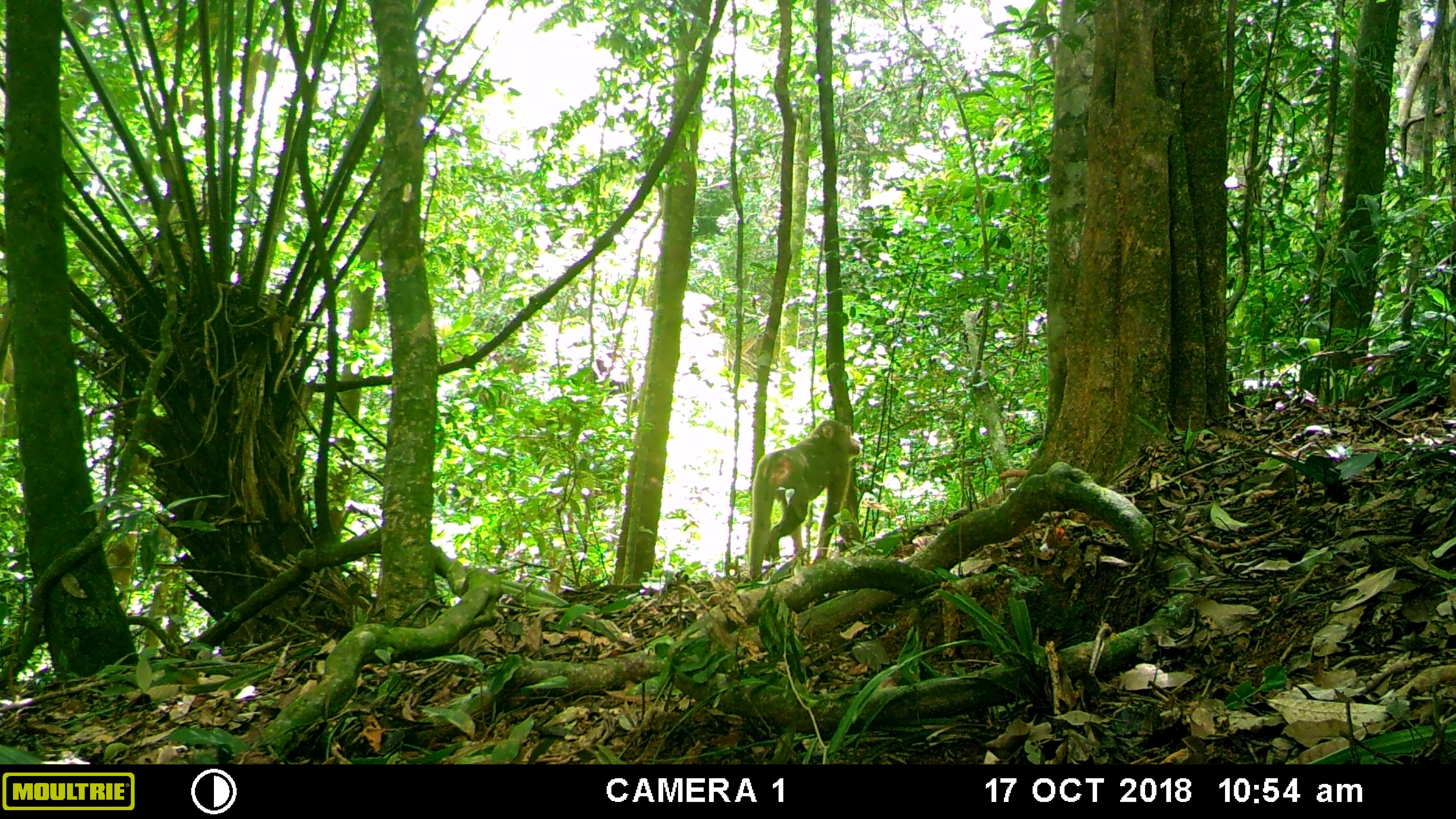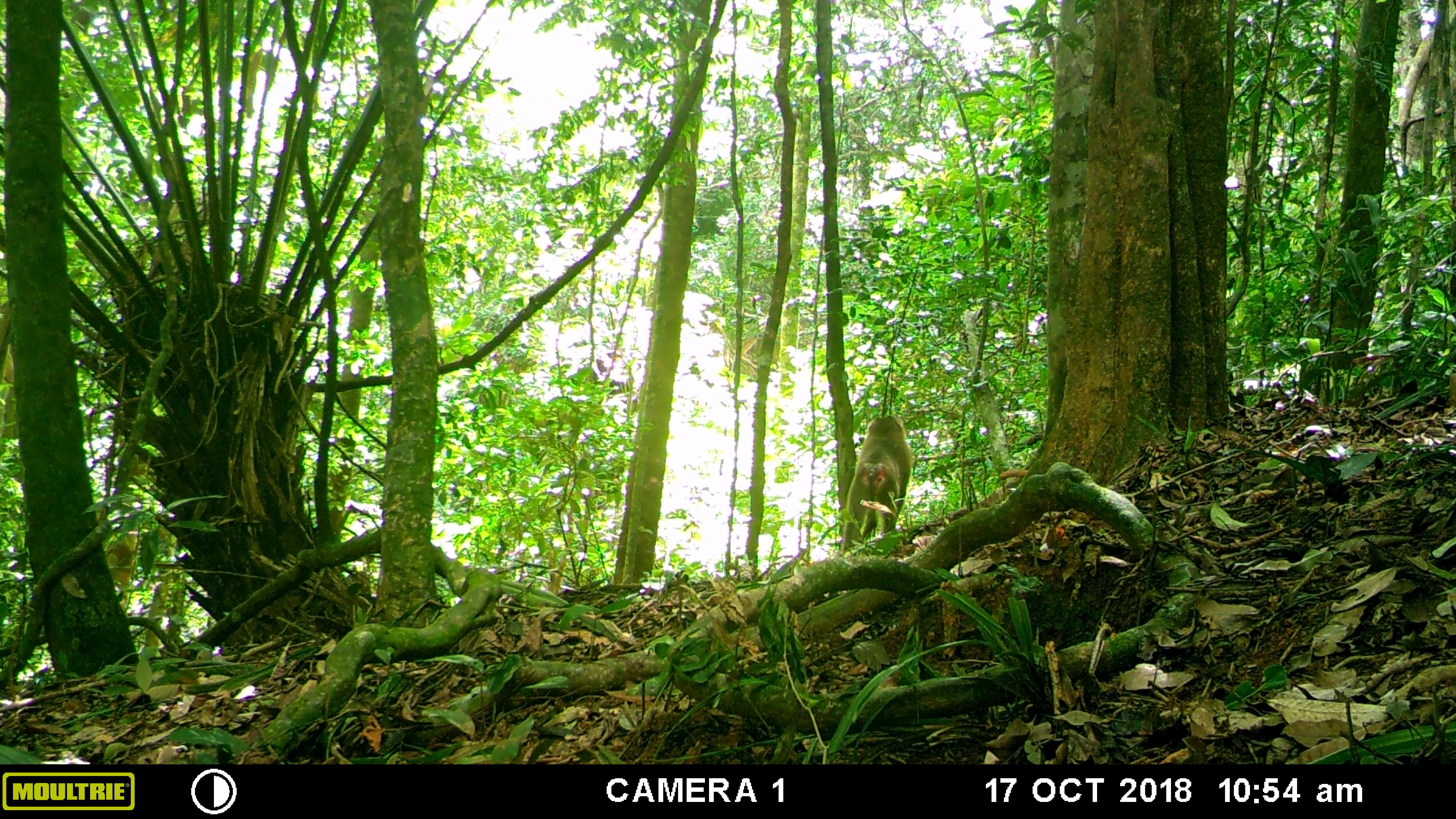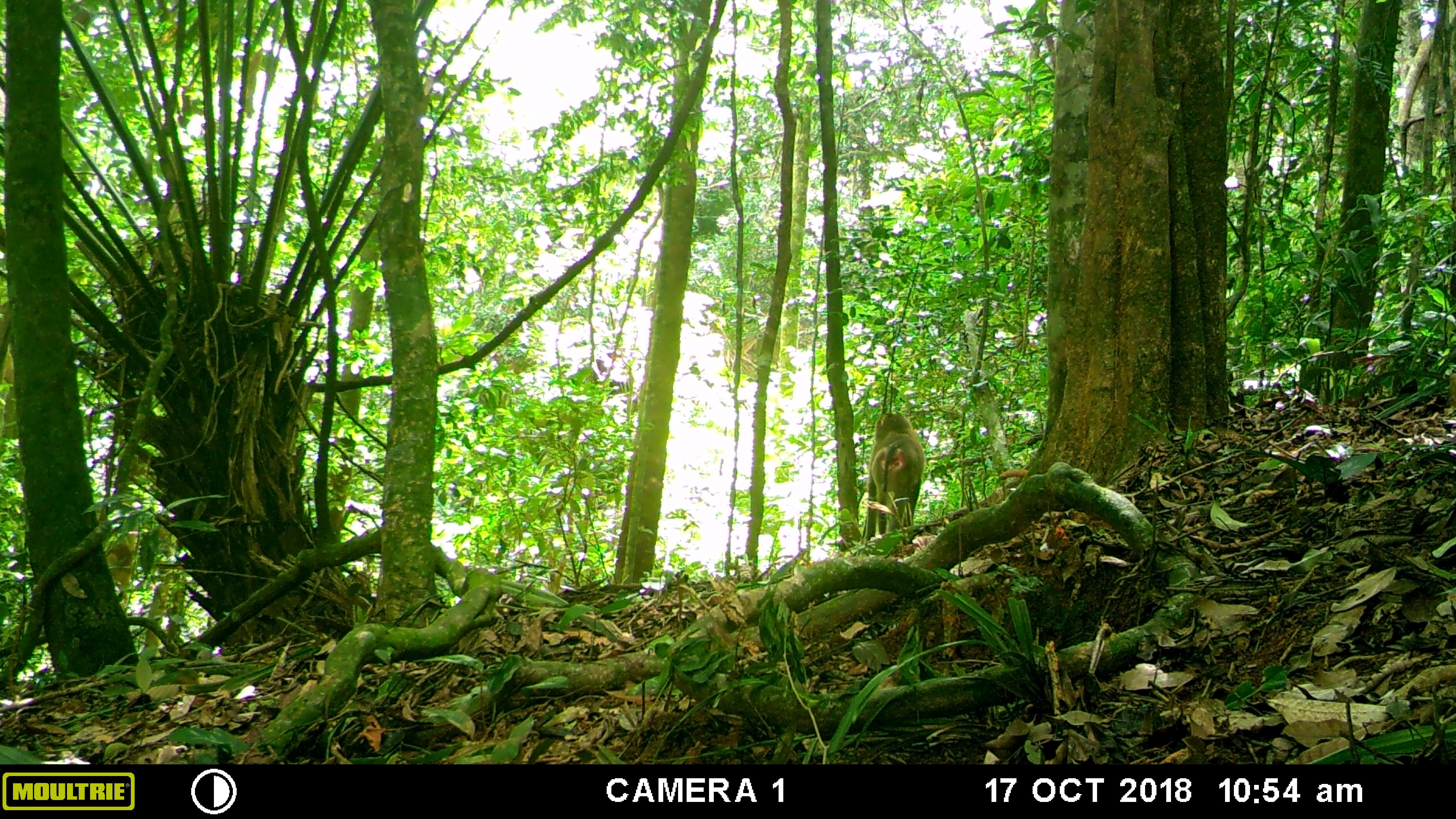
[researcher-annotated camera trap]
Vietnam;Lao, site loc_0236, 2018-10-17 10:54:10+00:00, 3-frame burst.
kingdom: Animalia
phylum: Chordata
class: Mammalia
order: Primates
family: Cercopithecidae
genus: Macaca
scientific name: Macaca nemestrina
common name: pig-tailed macaque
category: pig tailed macaque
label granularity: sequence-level